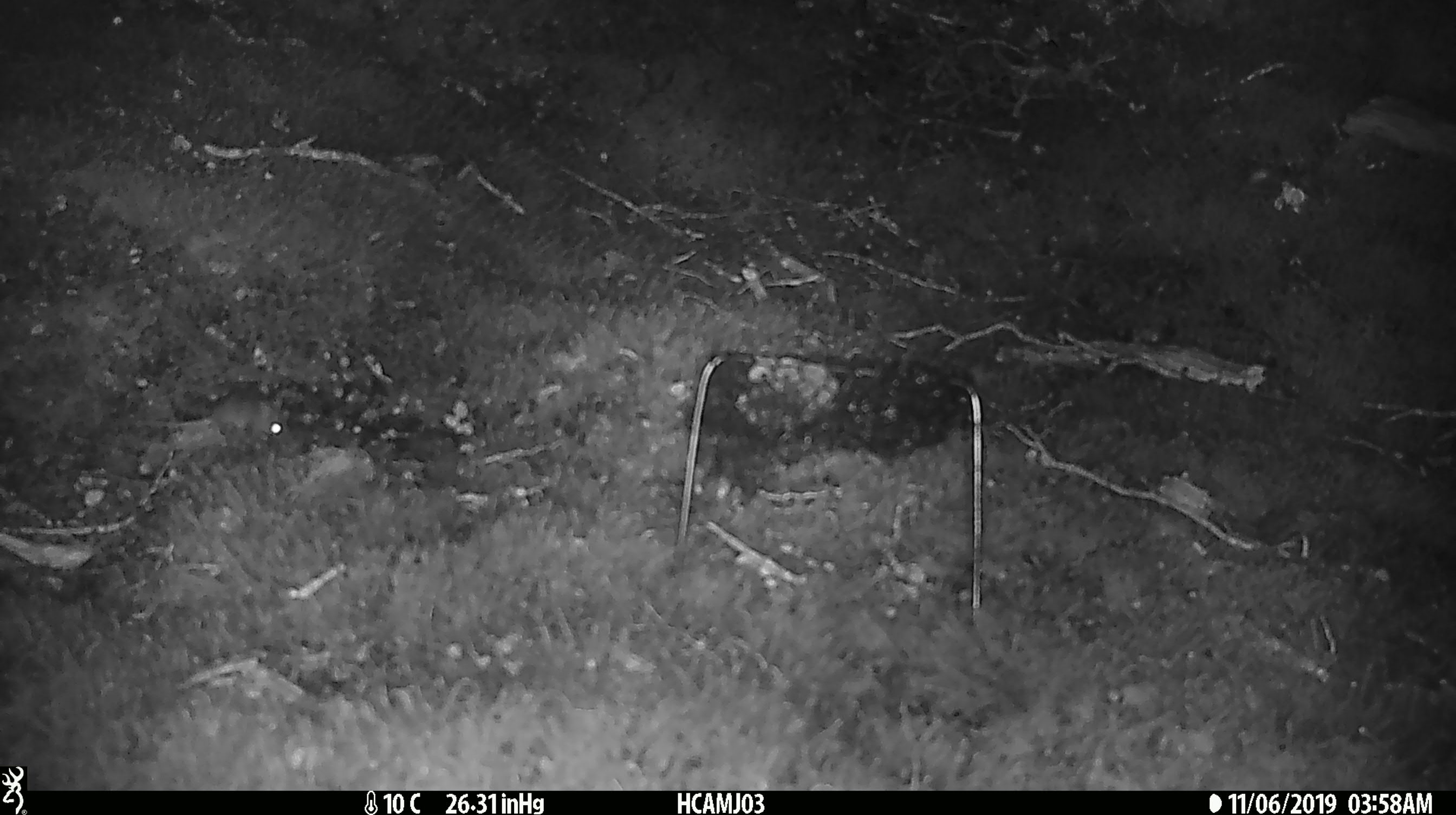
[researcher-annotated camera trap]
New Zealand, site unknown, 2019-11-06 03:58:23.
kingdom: Animalia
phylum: Chordata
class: Mammalia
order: Rodentia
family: Muridae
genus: Mus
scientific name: Mus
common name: mouse